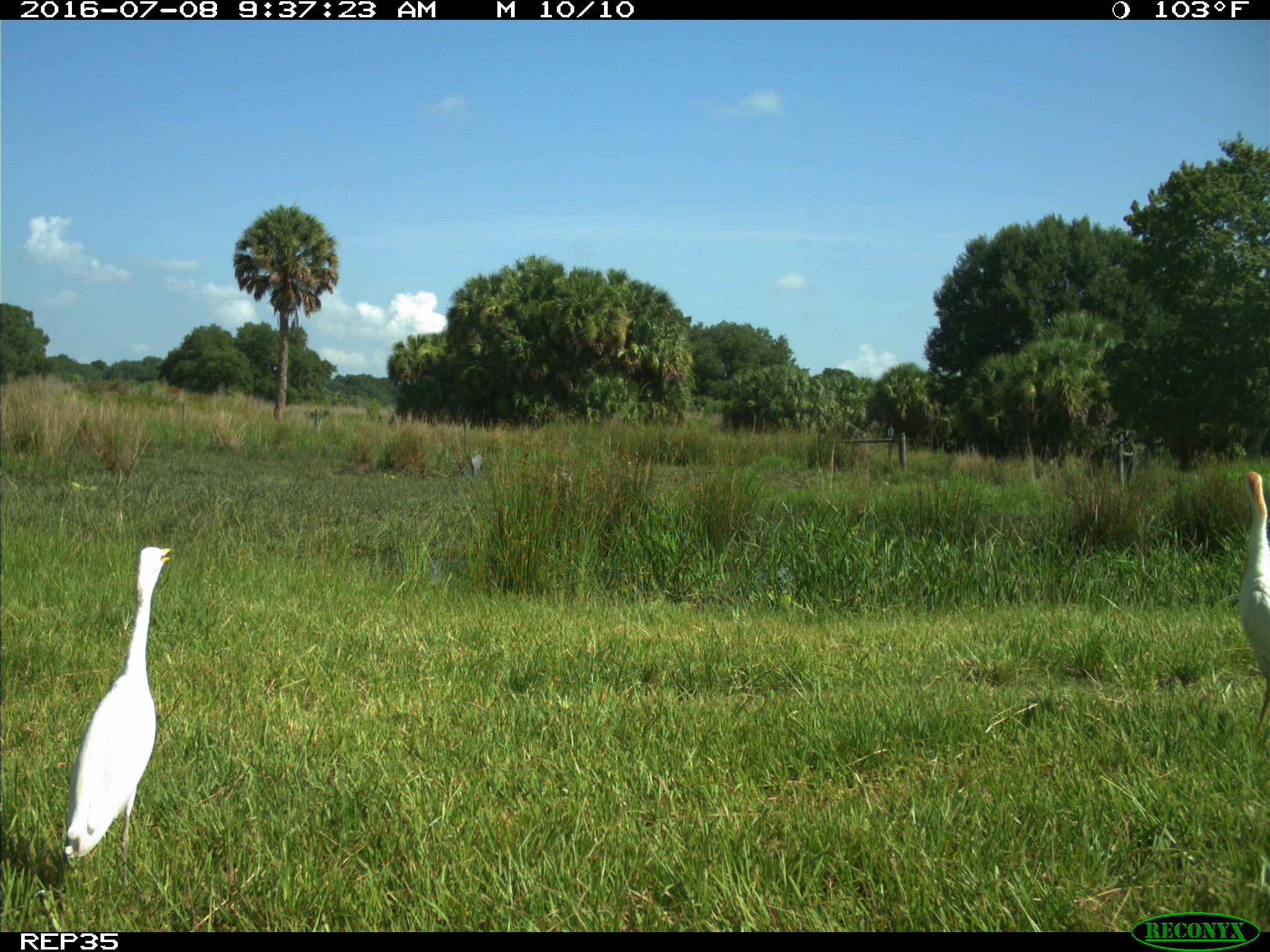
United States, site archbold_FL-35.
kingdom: Animalia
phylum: Chordata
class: Mammalia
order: Artiodactyla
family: Bovidae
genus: Bos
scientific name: Bos taurus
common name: domestic cow